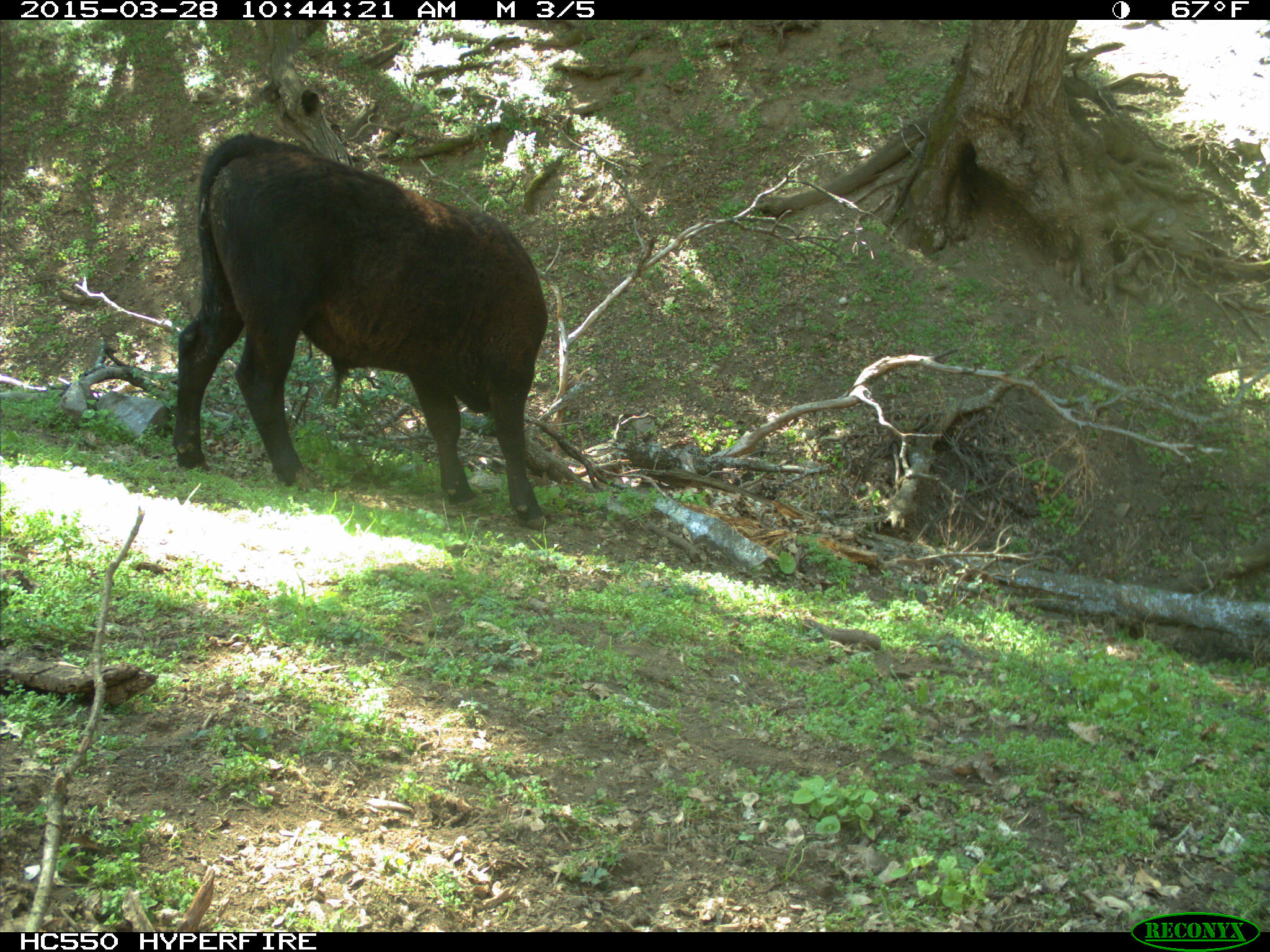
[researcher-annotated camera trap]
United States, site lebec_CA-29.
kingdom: Animalia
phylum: Chordata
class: Mammalia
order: Artiodactyla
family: Bovidae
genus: Bos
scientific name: Bos taurus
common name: domestic cow